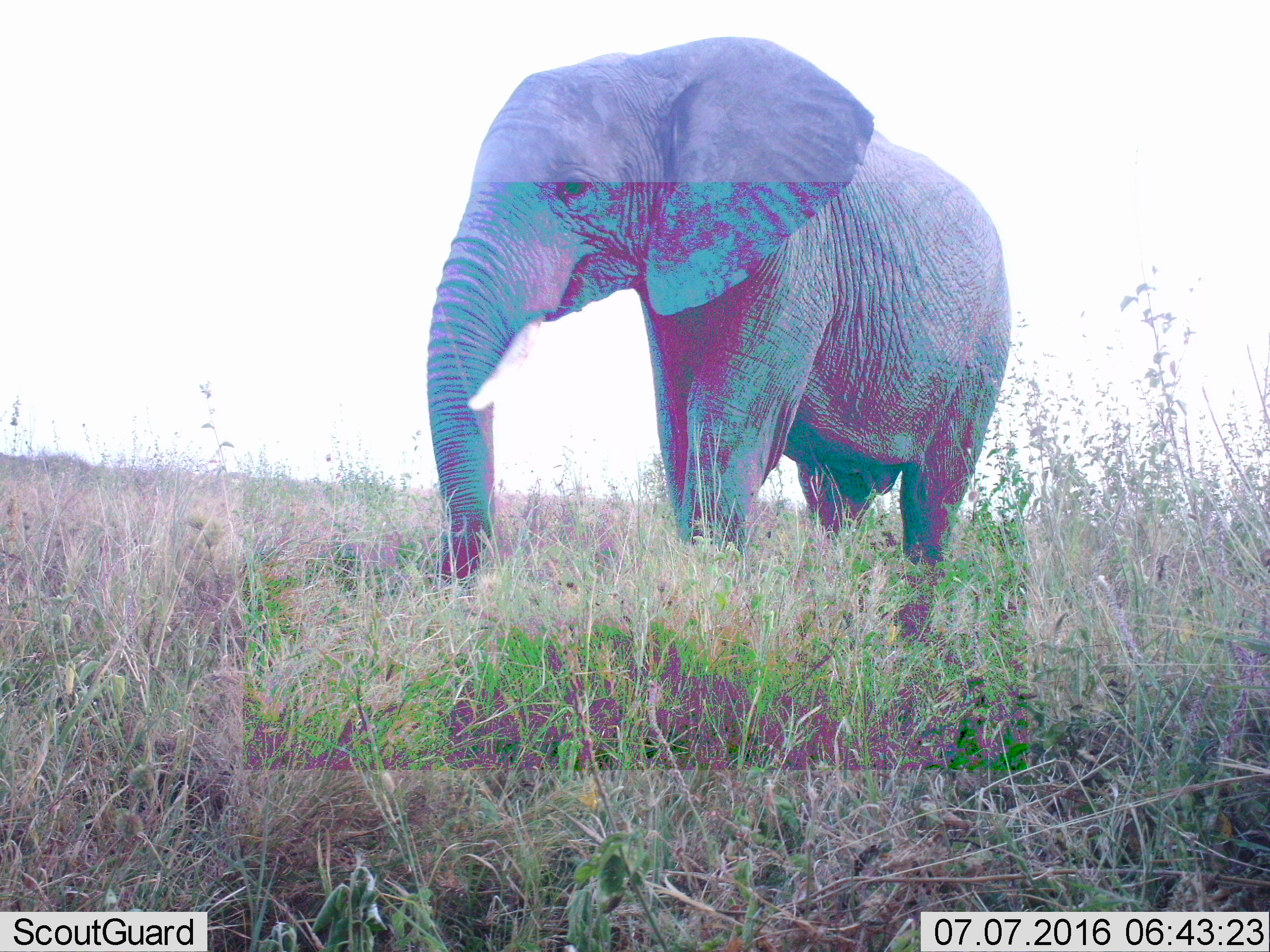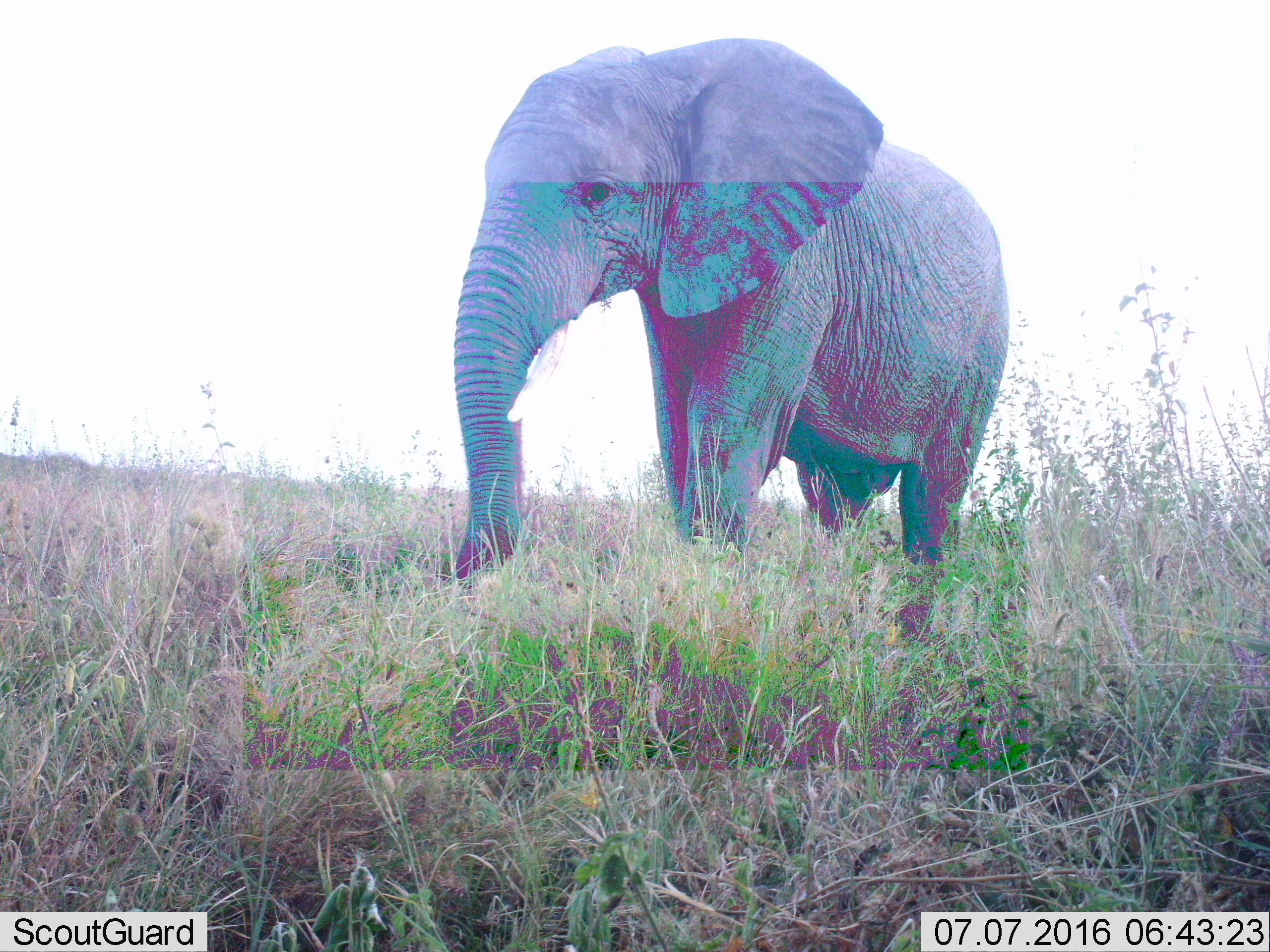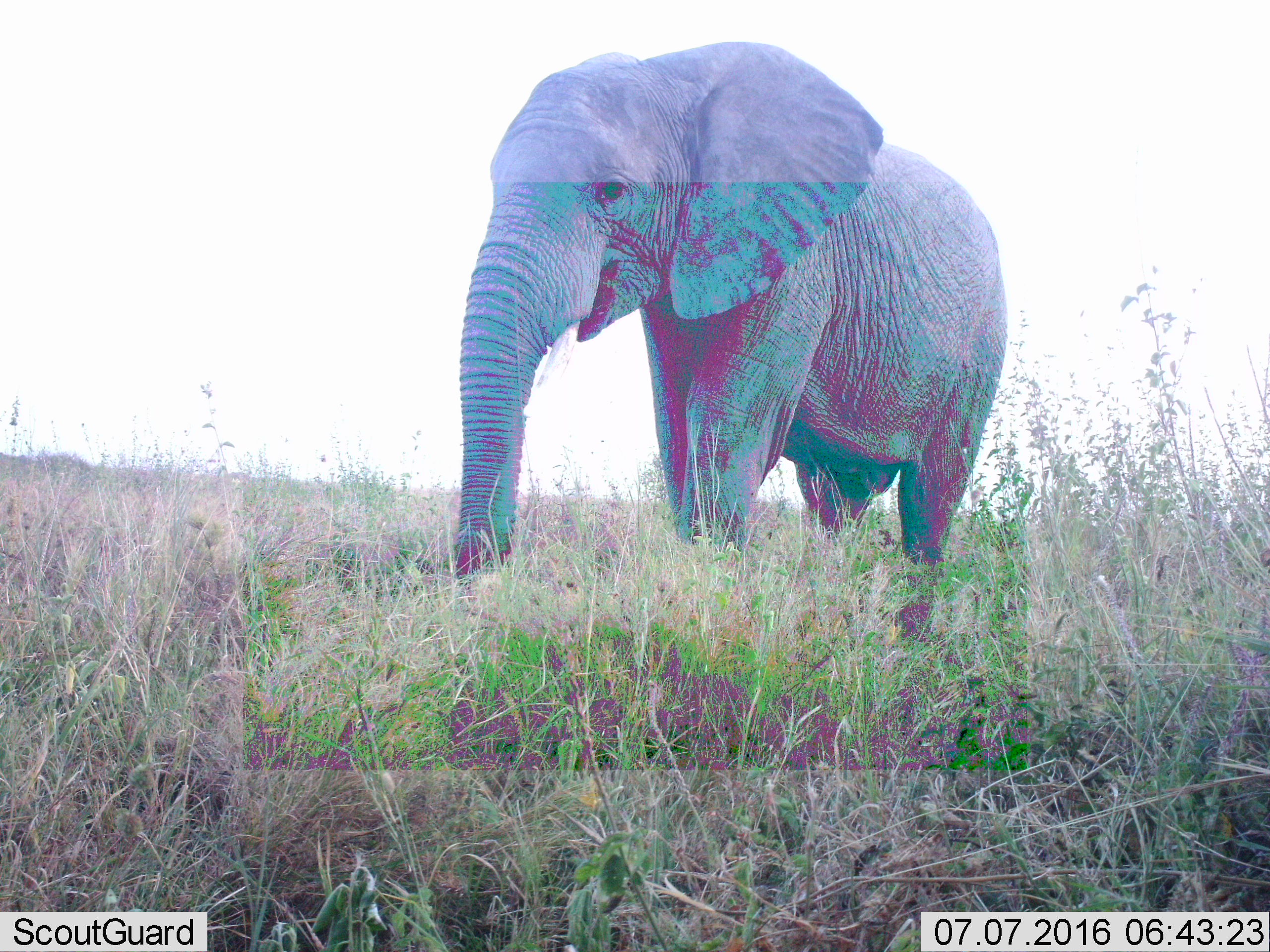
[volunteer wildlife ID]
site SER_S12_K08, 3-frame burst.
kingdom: Animalia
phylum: Chordata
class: Mammalia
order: Proboscidea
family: Elephantidae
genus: Loxodonta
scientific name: Loxodonta africana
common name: african bush elephant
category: elephant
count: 1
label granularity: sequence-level